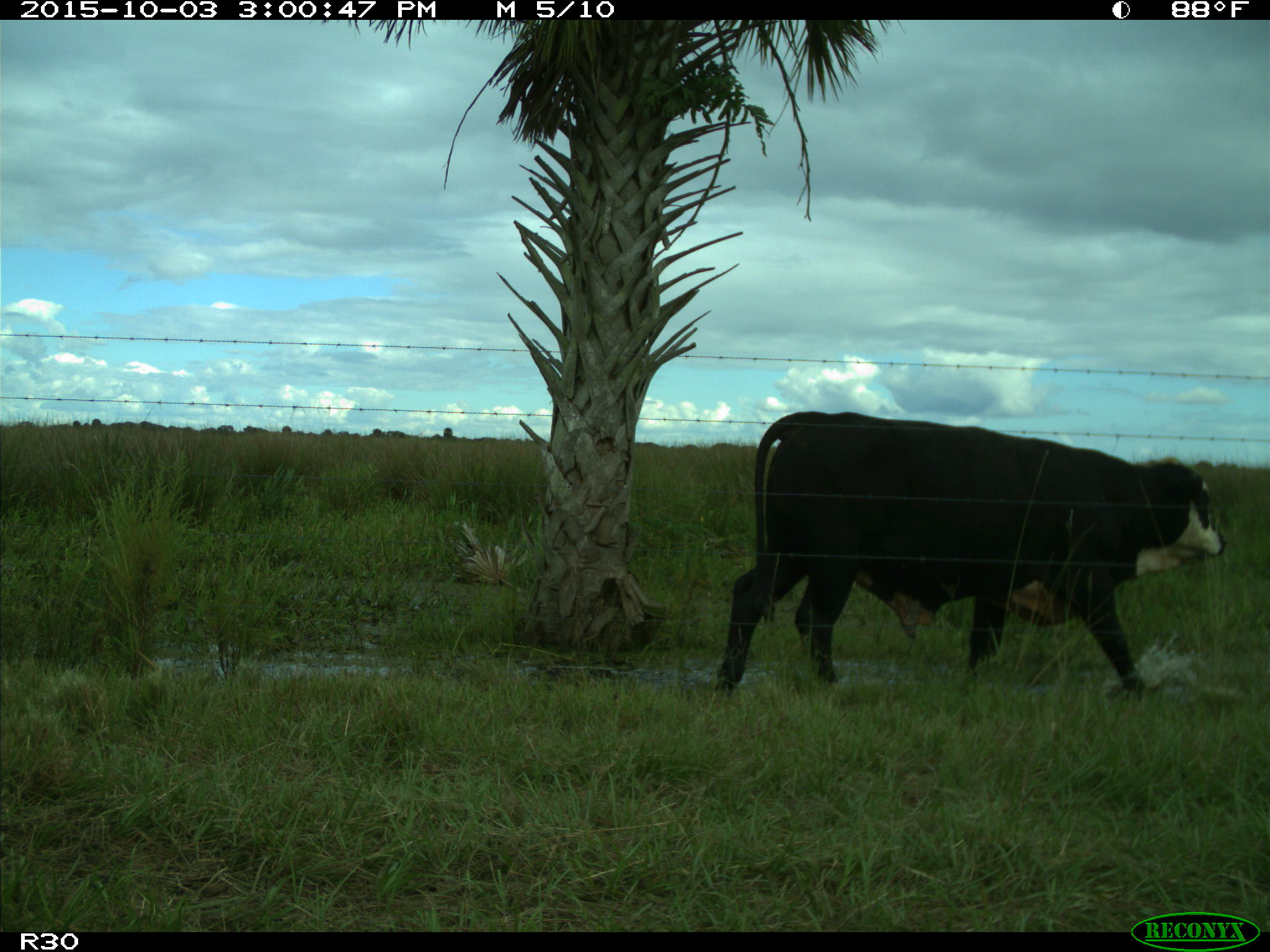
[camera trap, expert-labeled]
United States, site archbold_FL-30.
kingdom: Animalia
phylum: Chordata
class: Mammalia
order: Artiodactyla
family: Bovidae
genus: Bos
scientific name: Bos taurus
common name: domestic cow